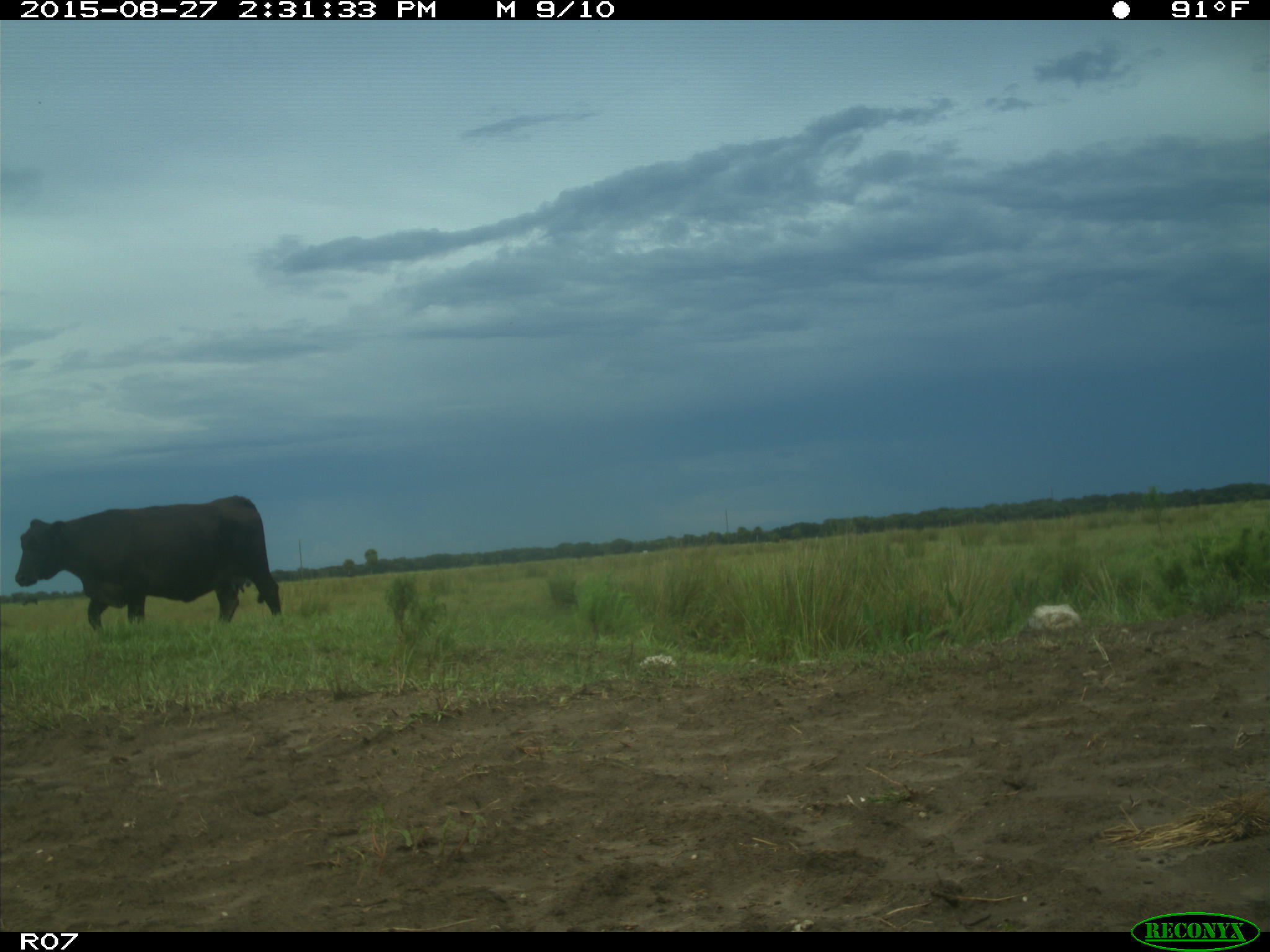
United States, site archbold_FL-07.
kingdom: Animalia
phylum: Chordata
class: Mammalia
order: Artiodactyla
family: Bovidae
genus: Bos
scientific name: Bos taurus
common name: domestic cow